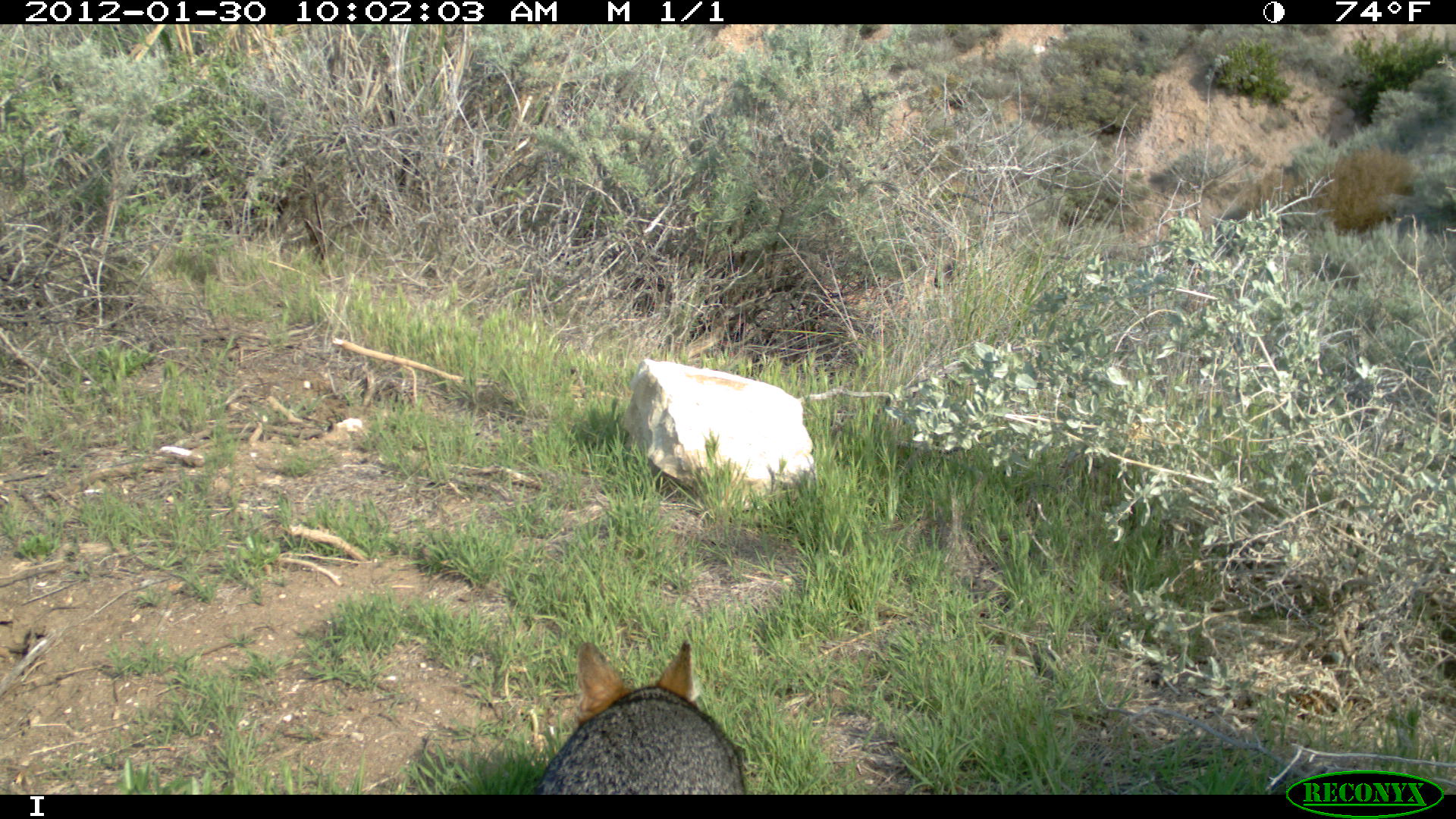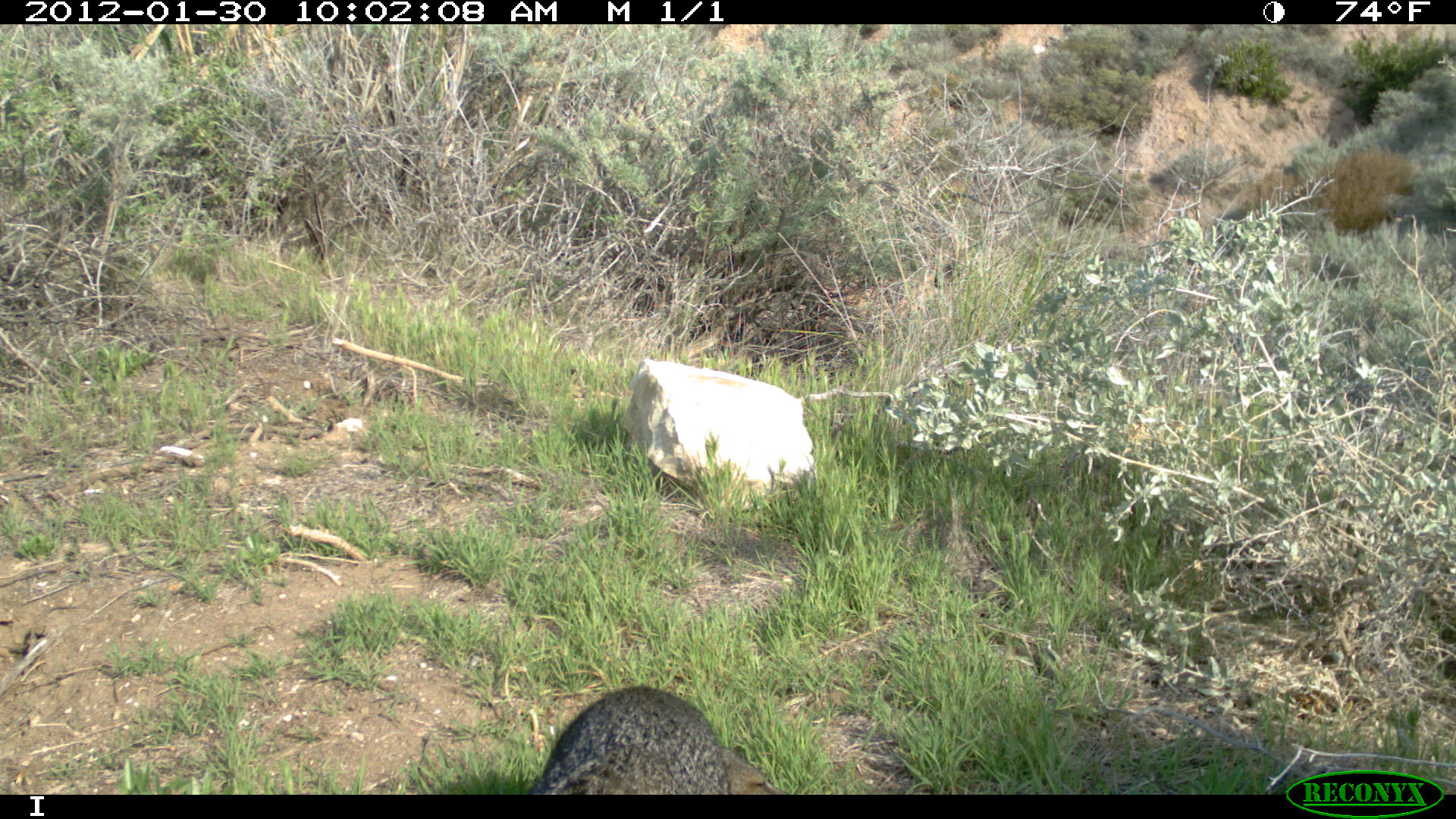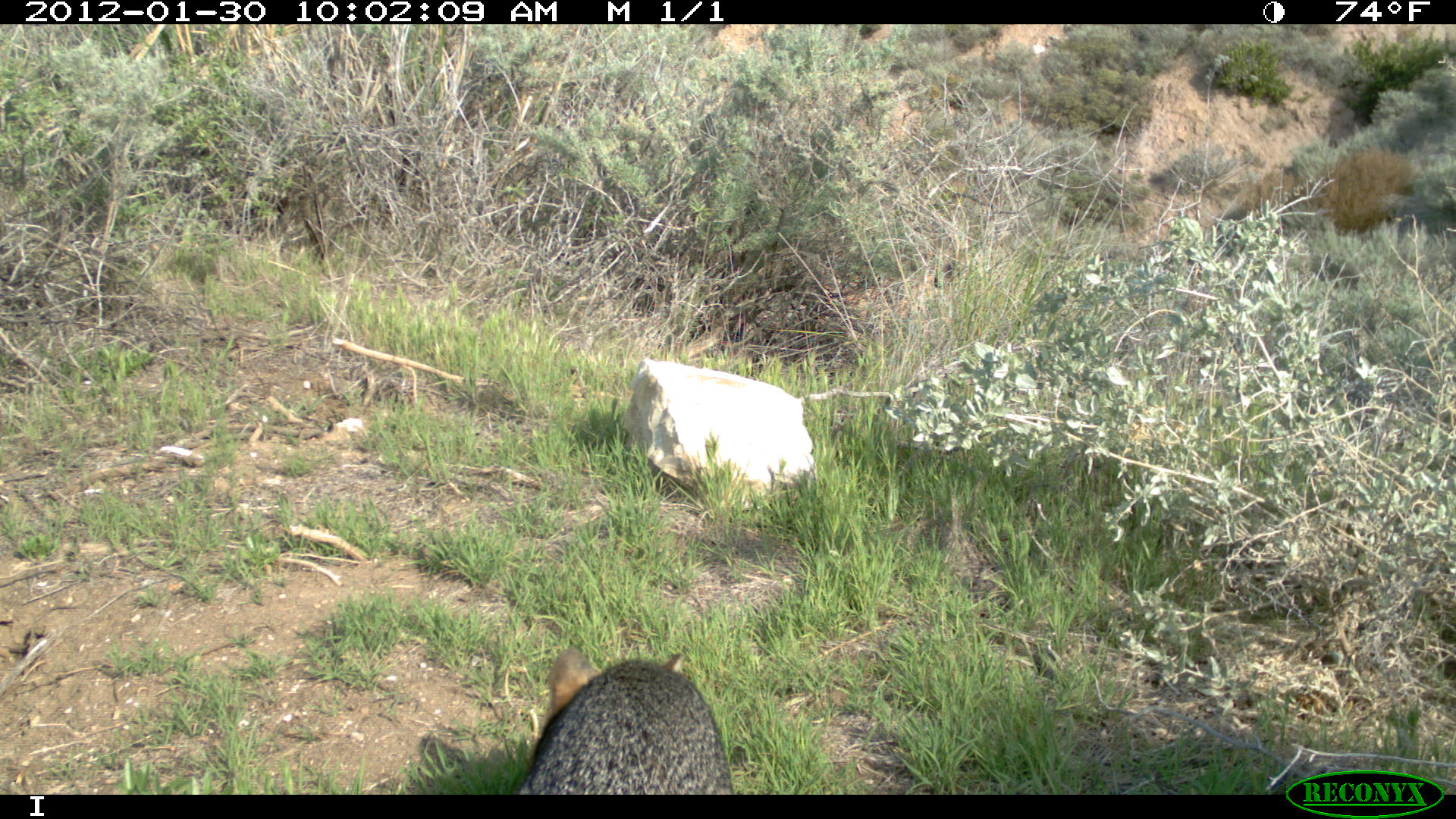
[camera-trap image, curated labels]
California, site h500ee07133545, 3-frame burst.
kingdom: Animalia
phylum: Chordata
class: Mammalia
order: Carnivora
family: Canidae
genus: Urocyon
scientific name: Urocyon littoralis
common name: island fox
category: fox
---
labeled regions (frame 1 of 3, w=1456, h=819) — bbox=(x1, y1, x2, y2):
fox: bbox=(530, 637, 745, 792)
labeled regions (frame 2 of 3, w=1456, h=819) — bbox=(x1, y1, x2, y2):
fox: bbox=(529, 684, 789, 794)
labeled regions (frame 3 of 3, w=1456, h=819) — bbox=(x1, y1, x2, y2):
fox: bbox=(516, 648, 734, 794)